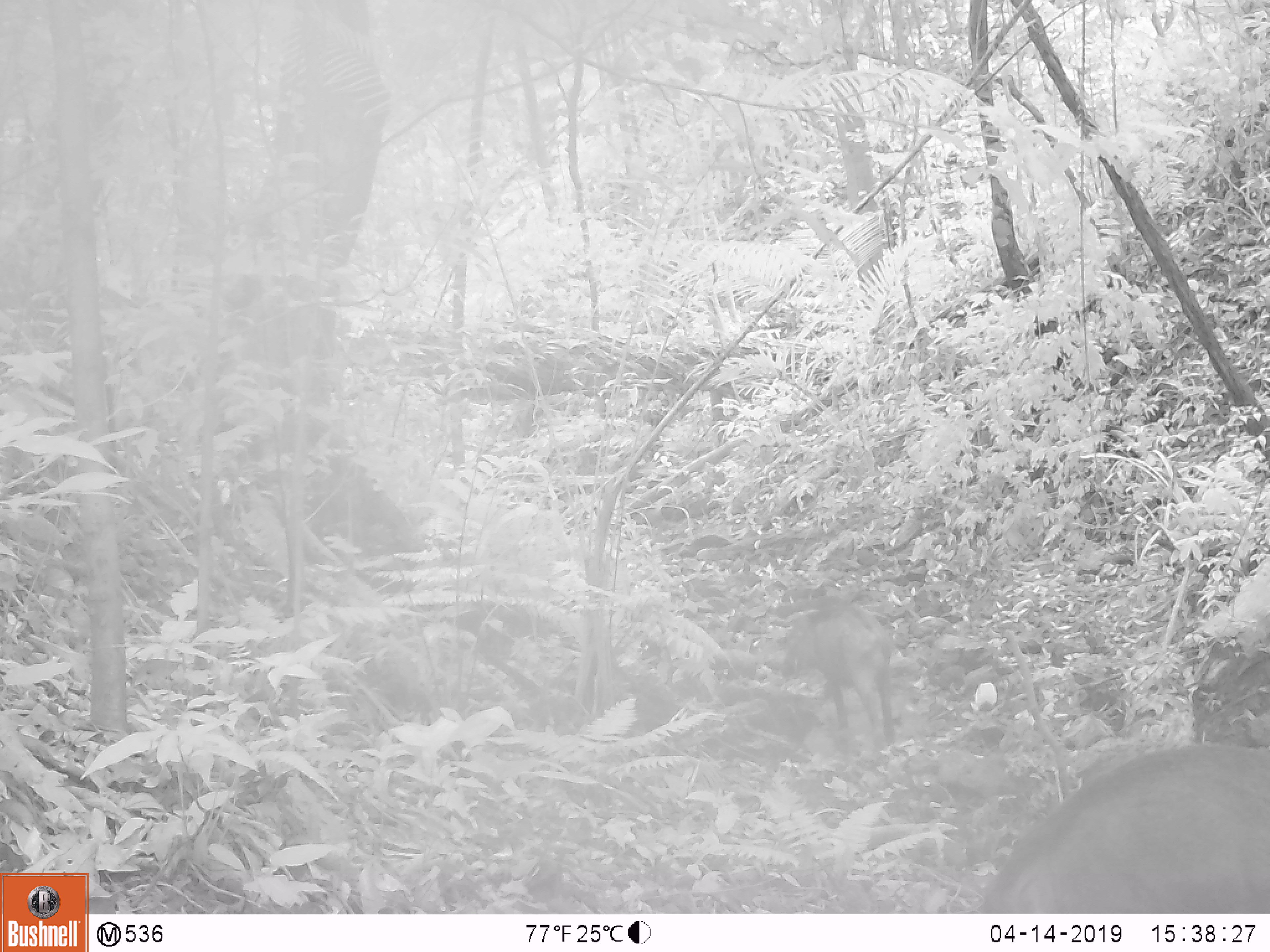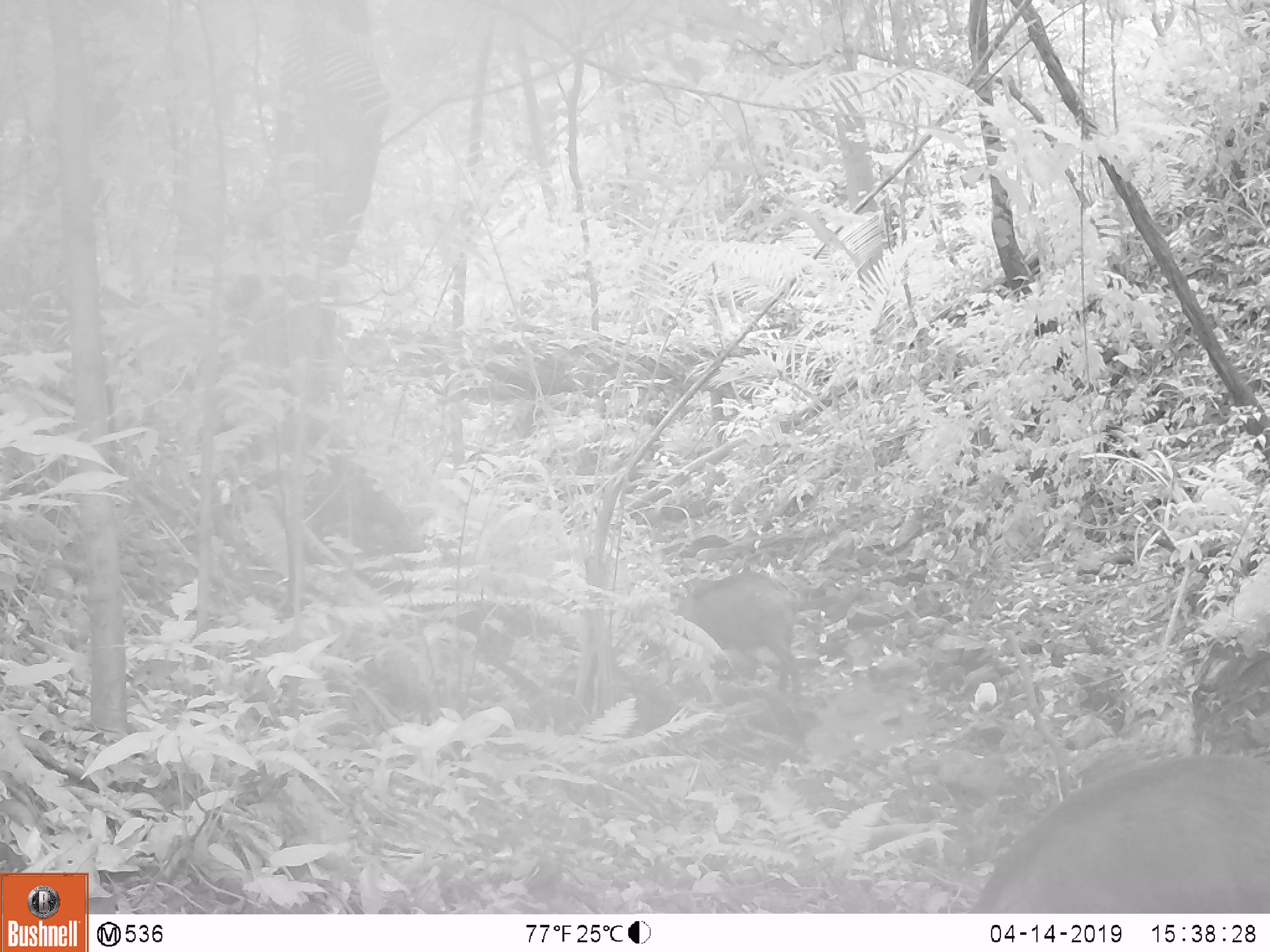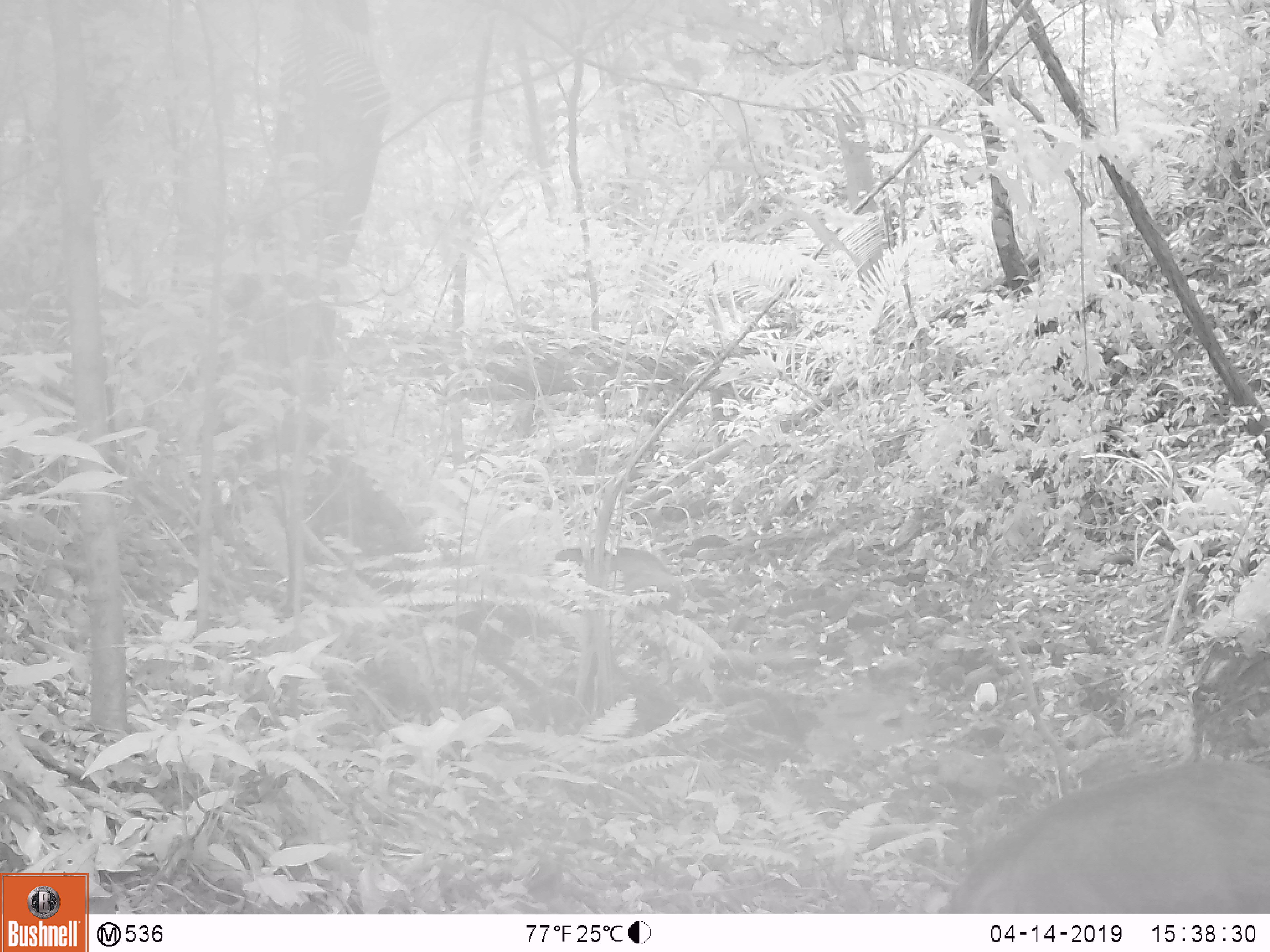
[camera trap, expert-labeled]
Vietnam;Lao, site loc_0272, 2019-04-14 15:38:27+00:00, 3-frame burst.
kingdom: Animalia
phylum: Chordata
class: Mammalia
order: Artiodactyla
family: Suidae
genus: Sus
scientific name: Sus scrofa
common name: eurasian wild pig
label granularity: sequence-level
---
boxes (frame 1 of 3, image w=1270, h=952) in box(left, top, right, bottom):
eurasian wild pig: box(963, 742, 1270, 913); box(779, 599, 898, 751)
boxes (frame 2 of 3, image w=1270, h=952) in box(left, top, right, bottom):
eurasian wild pig: box(963, 752, 1270, 913); box(672, 570, 810, 694)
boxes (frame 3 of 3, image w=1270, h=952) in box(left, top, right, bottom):
eurasian wild pig: box(945, 756, 1270, 914); box(544, 546, 687, 619)